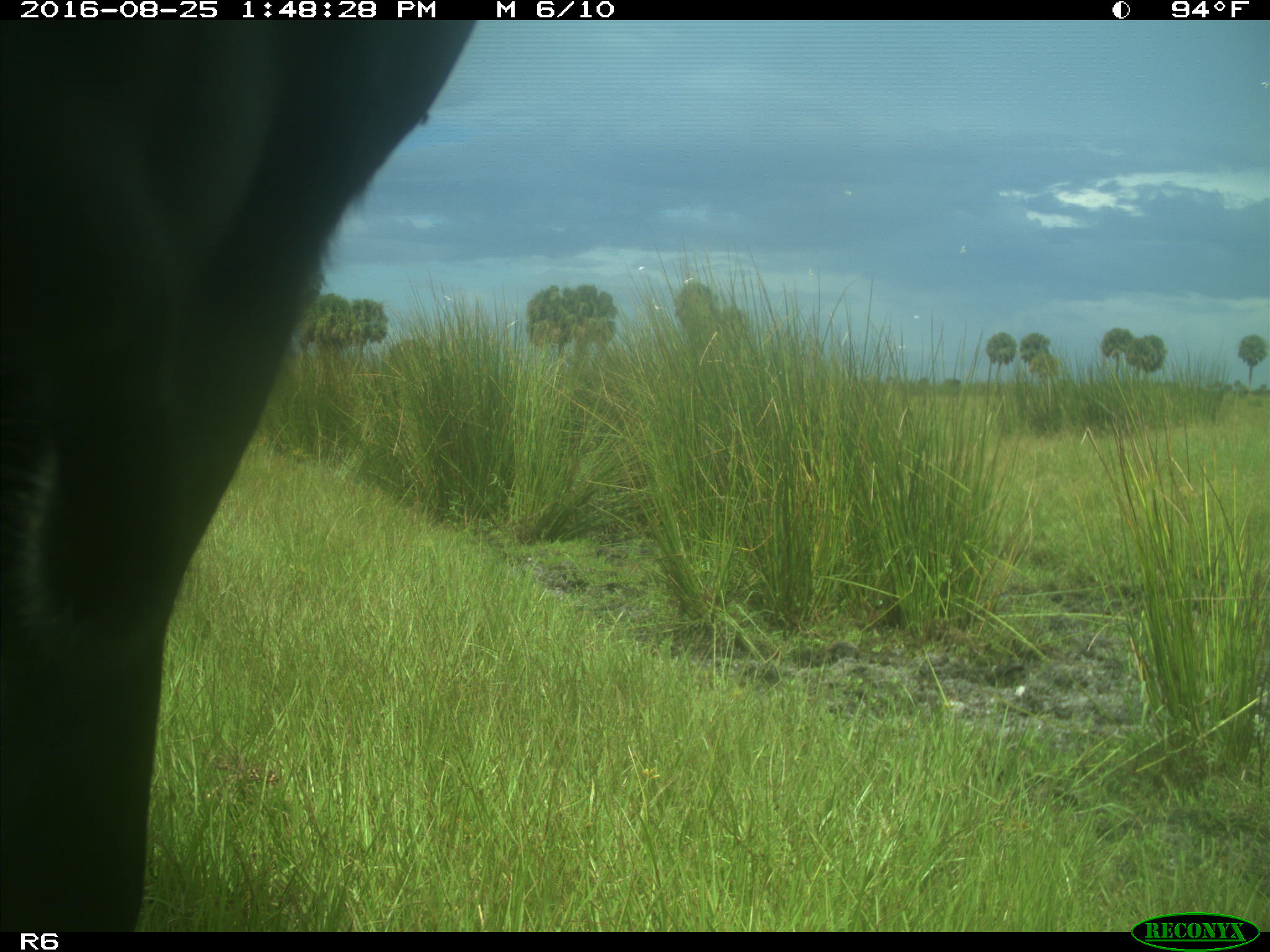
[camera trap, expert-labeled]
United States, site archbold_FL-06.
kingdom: Animalia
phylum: Chordata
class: Mammalia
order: Artiodactyla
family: Bovidae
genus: Bos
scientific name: Bos taurus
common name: domestic cow